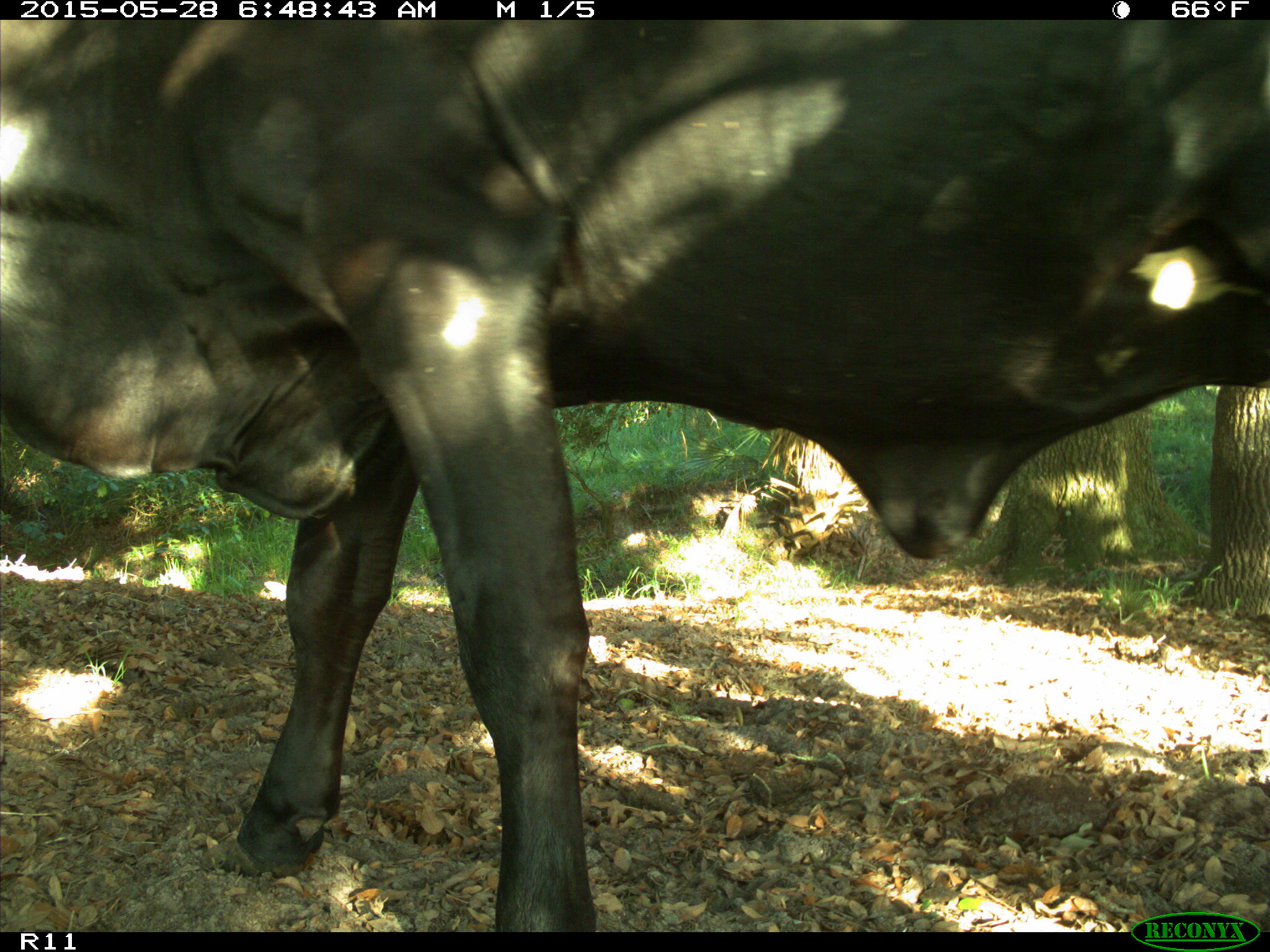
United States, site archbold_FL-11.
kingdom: Animalia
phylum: Chordata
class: Mammalia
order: Artiodactyla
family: Bovidae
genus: Bos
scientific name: Bos taurus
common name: domestic cow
Bos taurus (domestic cow).